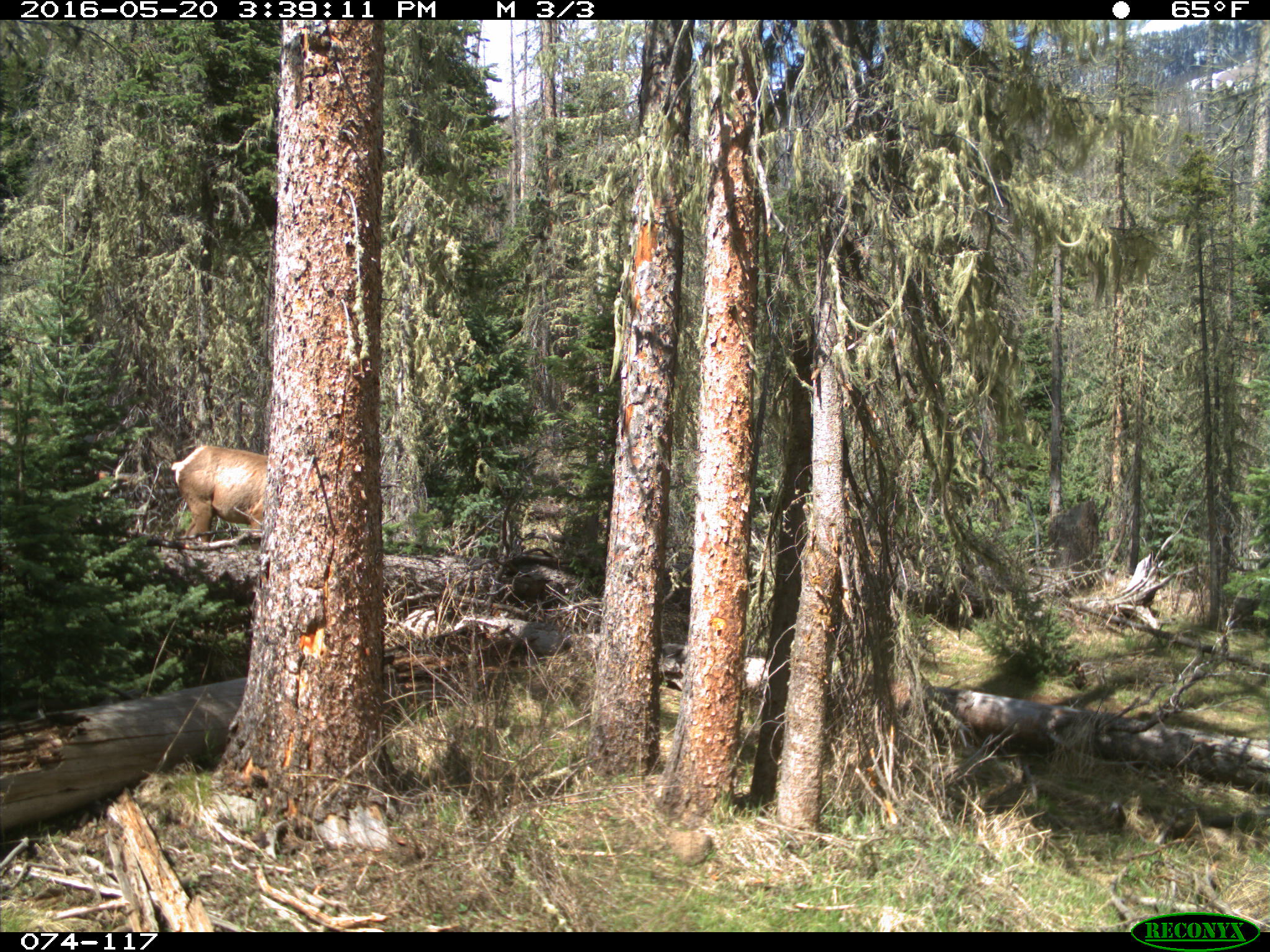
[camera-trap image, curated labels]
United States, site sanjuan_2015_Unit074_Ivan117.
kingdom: Animalia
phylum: Chordata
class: Mammalia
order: Artiodactyla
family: Cervidae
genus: Cervus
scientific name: Cervus elaphus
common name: red deer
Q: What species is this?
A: Cervus elaphus (red deer).